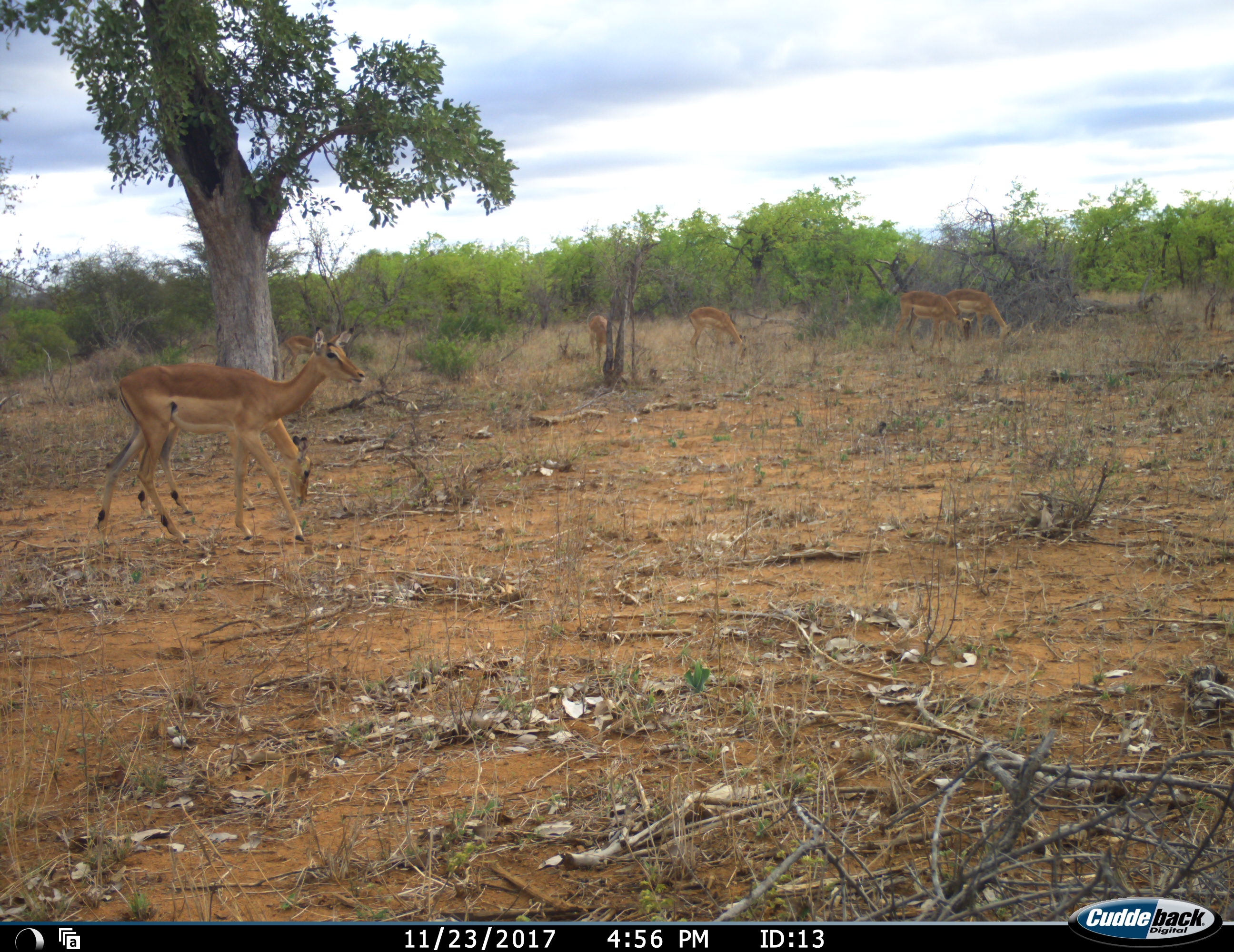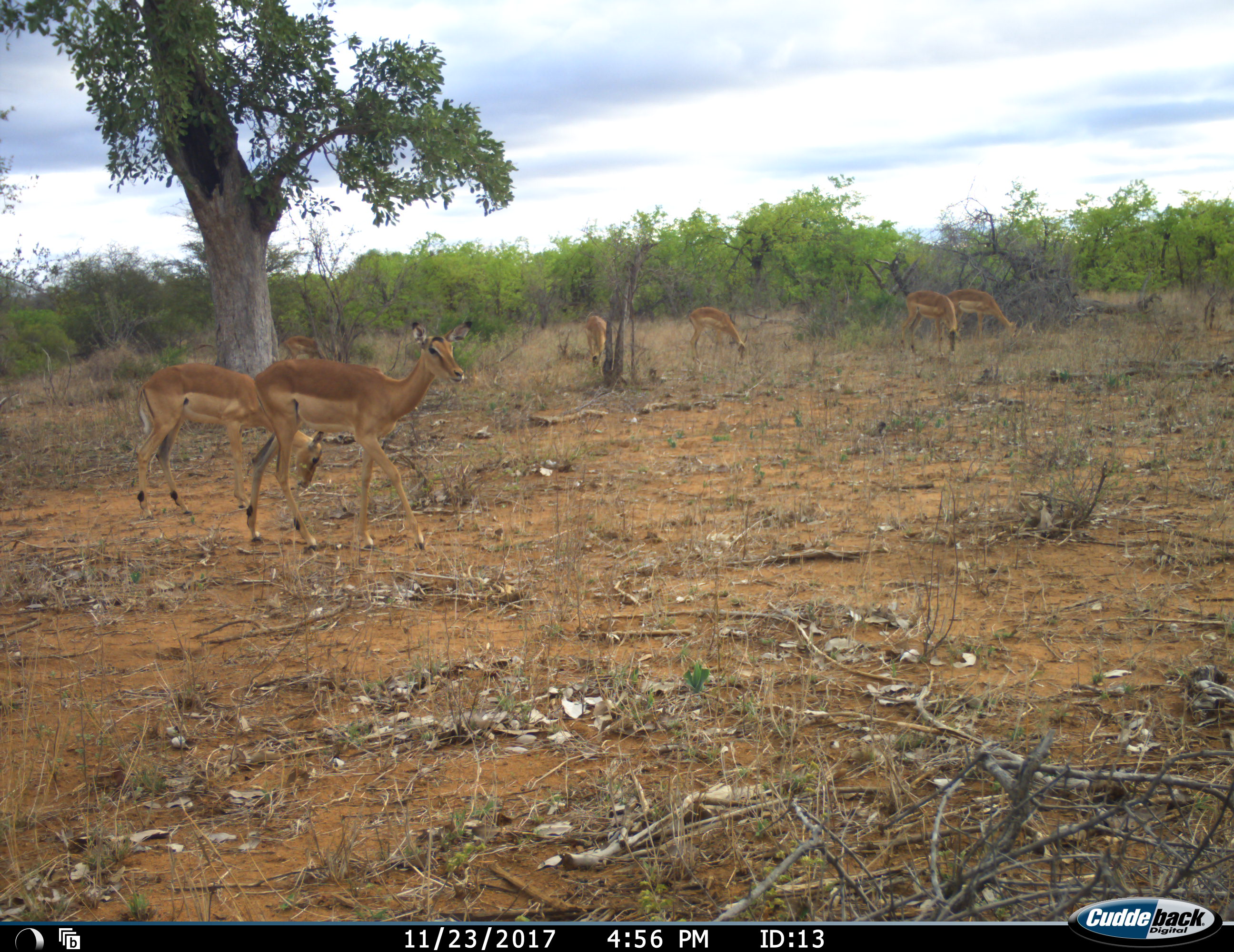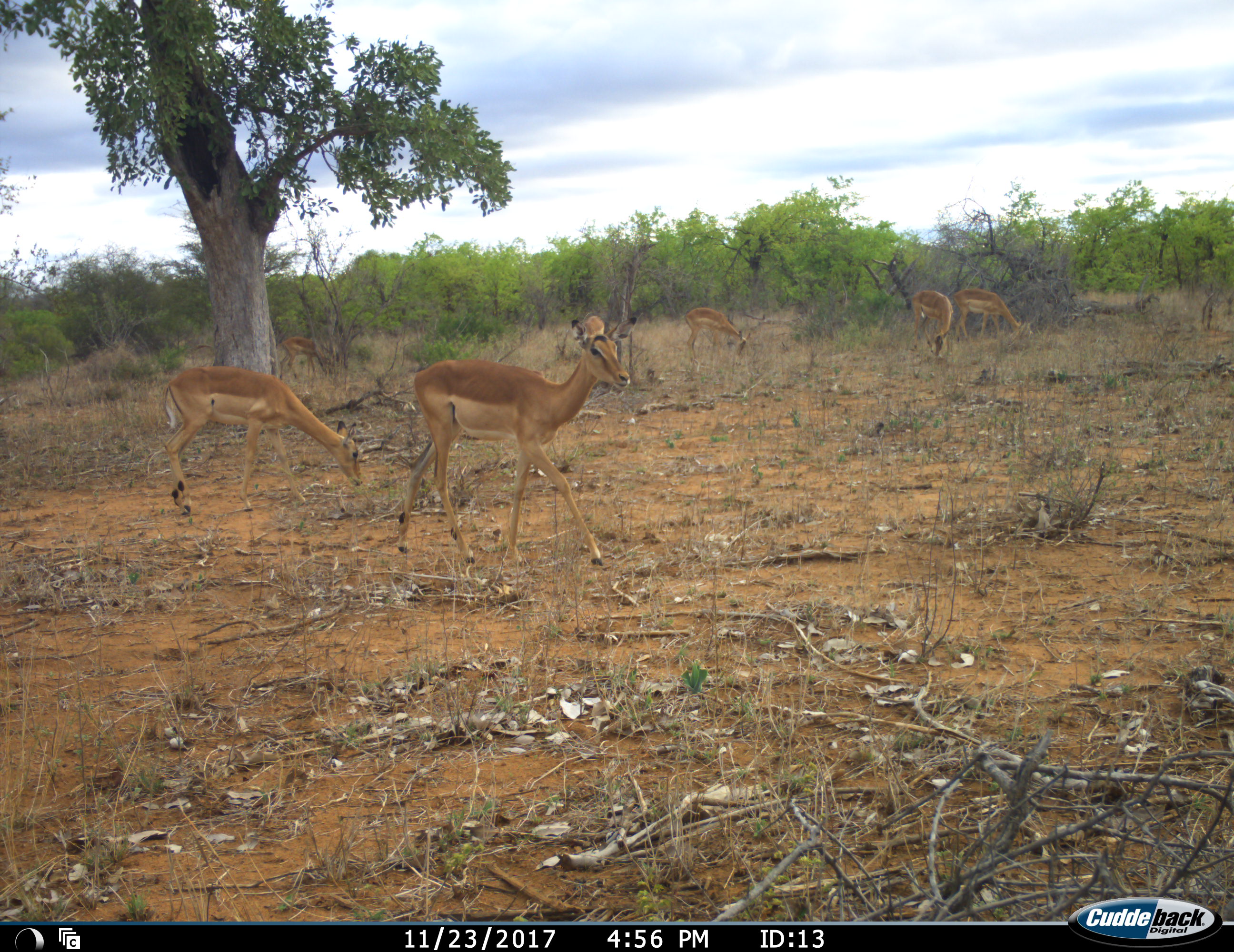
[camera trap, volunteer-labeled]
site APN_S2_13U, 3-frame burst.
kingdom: Animalia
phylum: Chordata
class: Mammalia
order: Artiodactyla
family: Bovidae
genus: Aepyceros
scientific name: Aepyceros melampus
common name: impala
Impala (Aepyceros melampus), count 7. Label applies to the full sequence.